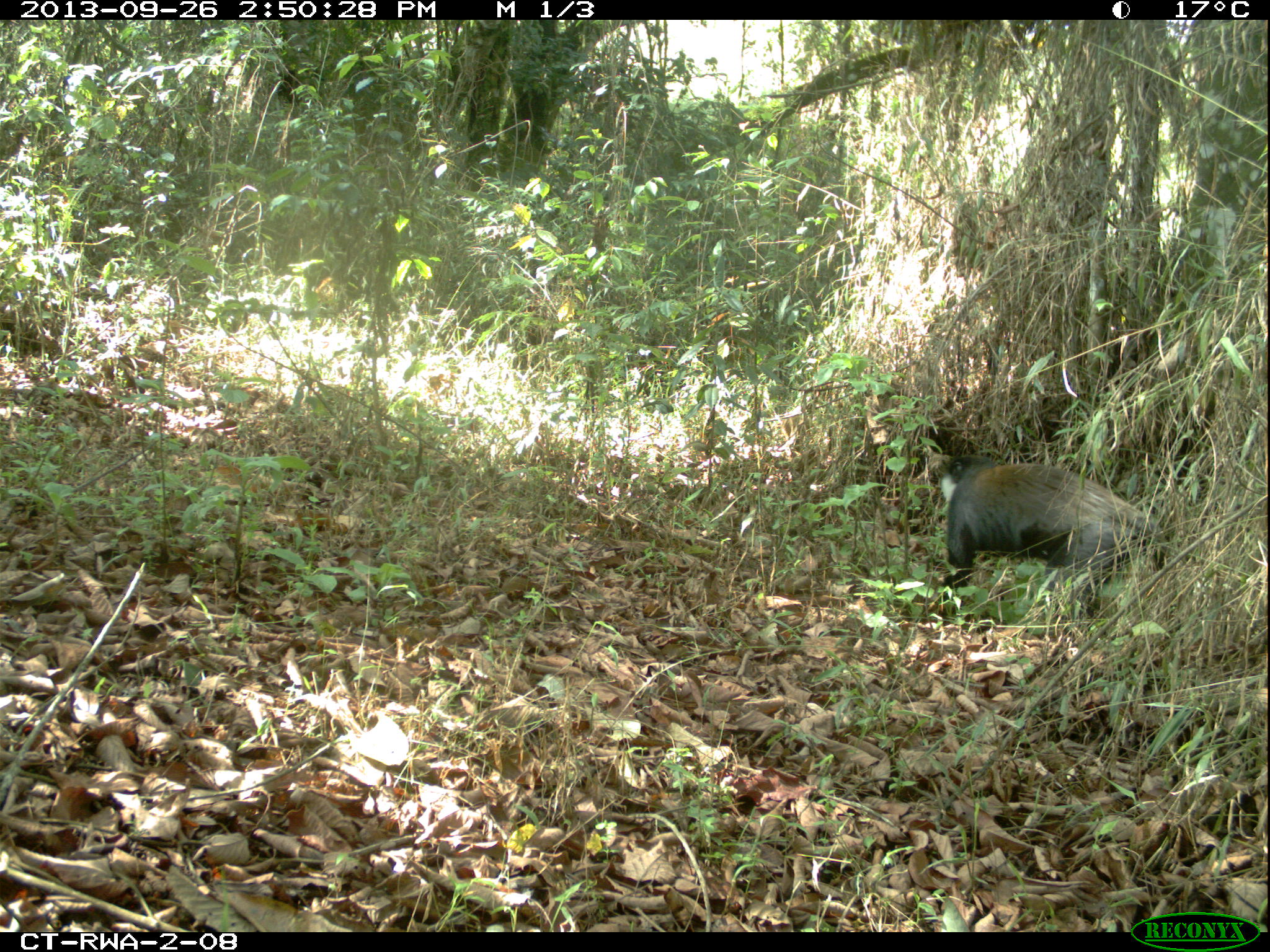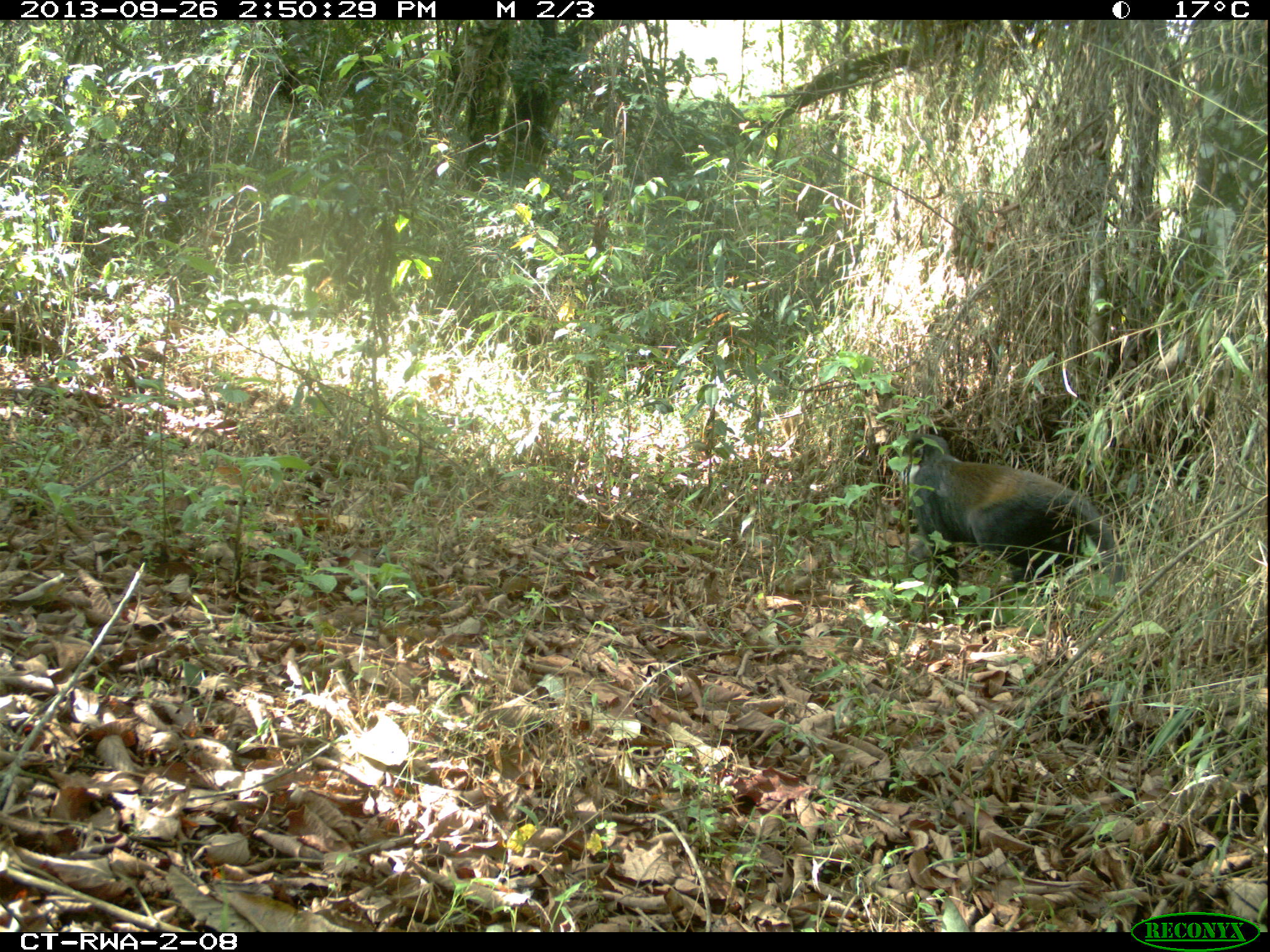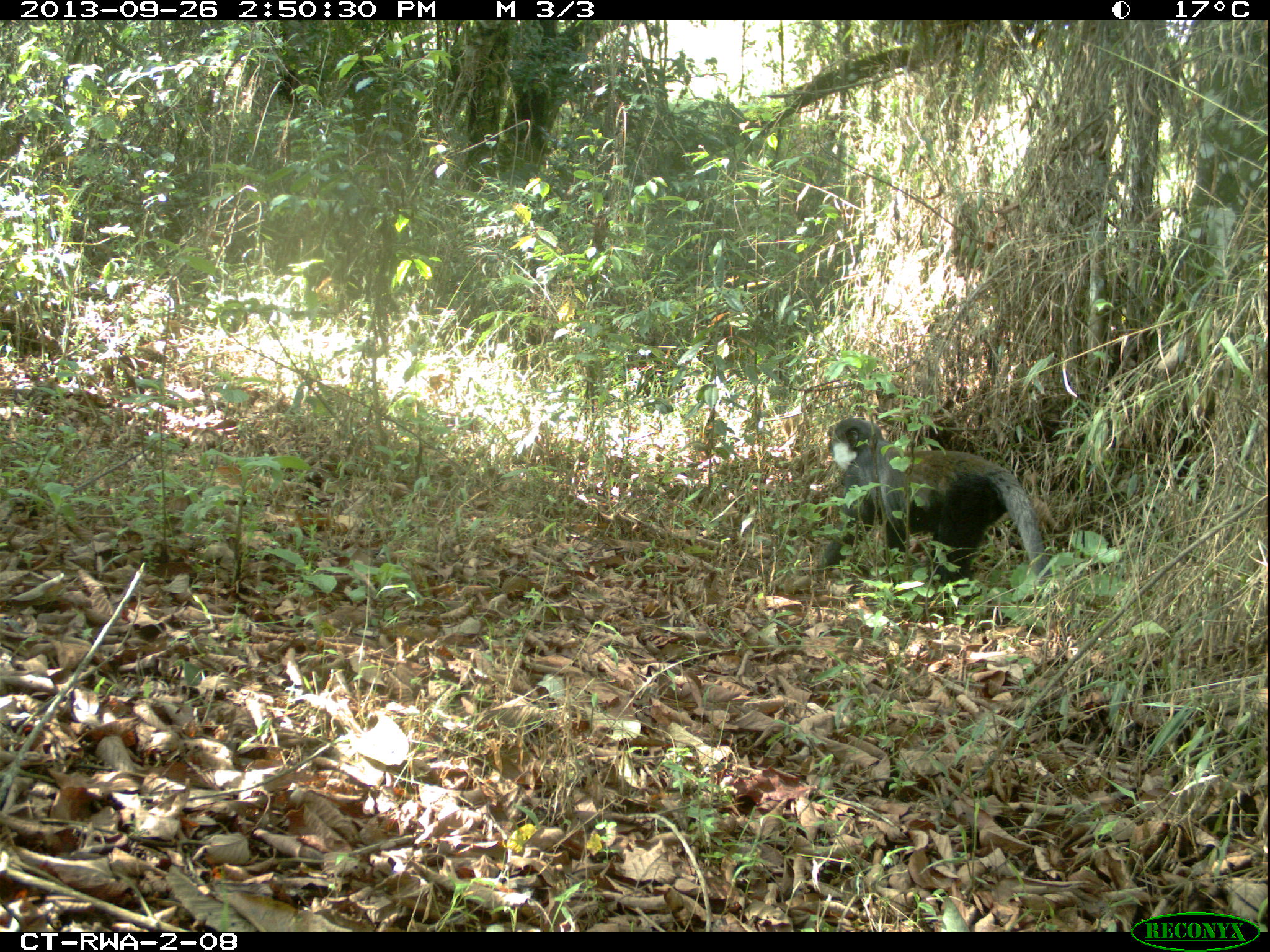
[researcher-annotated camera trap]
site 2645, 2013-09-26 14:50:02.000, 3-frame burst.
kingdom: Animalia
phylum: Chordata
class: Mammalia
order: Primates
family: Cercopithecidae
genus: Allochrocebus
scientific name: Allochrocebus lhoesti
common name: l'hoest's monkey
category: cercopithecus lhoesti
Cercopithecus lhoesti (l'hoest's monkey) (Allochrocebus lhoesti), count 1.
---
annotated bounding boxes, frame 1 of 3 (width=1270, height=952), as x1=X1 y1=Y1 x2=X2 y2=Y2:
cercopithecus lhoesti: x1=939 y1=455 x2=1169 y2=627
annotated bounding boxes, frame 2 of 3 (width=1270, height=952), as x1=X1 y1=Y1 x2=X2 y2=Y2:
cercopithecus lhoesti: x1=888 y1=433 x2=1124 y2=621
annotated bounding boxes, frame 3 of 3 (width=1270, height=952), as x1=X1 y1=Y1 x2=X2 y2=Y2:
cercopithecus lhoesti: x1=816 y1=417 x2=1054 y2=605